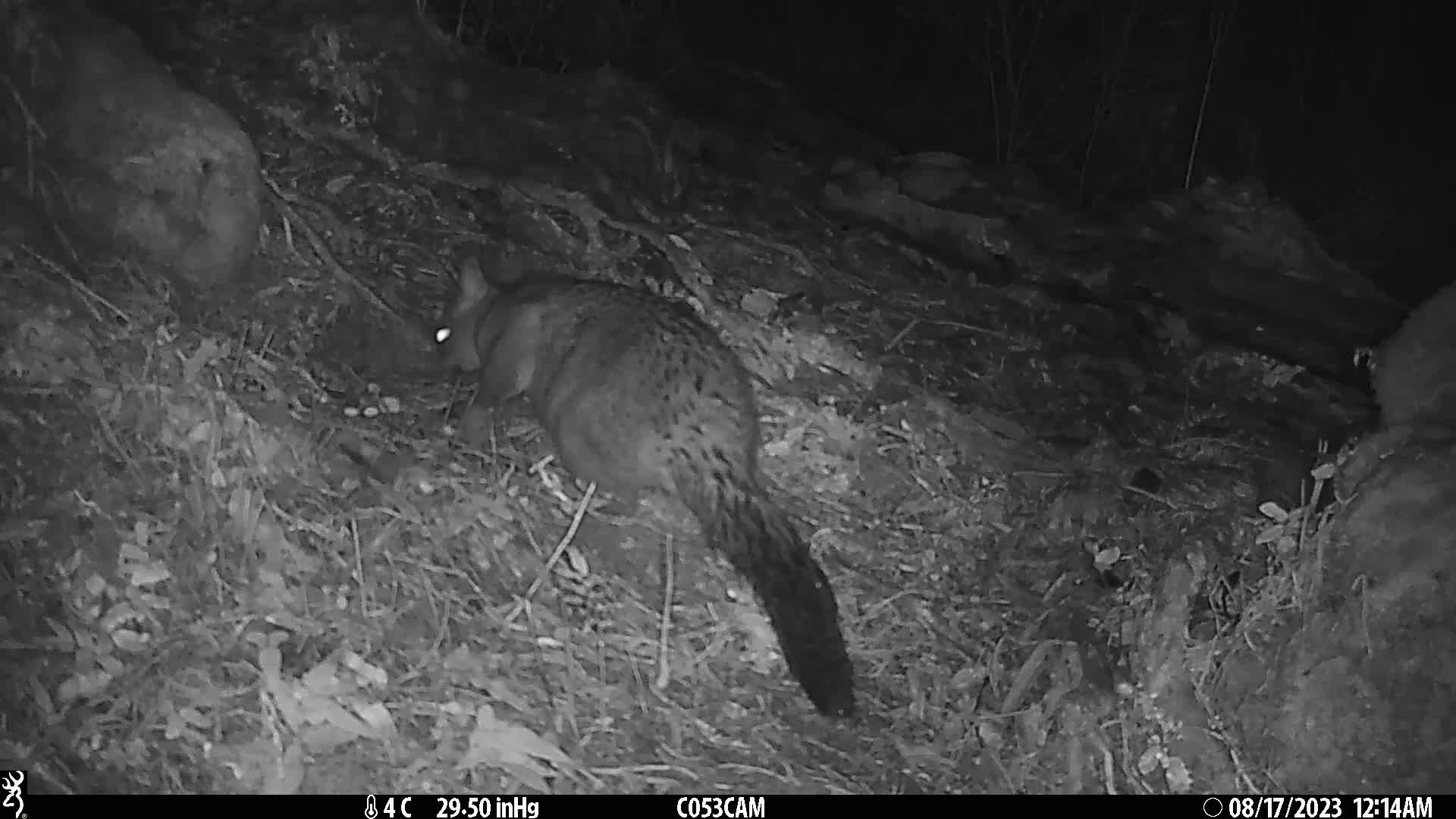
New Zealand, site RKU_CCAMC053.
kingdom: Animalia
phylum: Chordata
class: Mammalia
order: Diprotodontia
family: Phalangeridae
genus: Trichosurus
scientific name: Trichosurus vulpecula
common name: common brushtail possum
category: possum